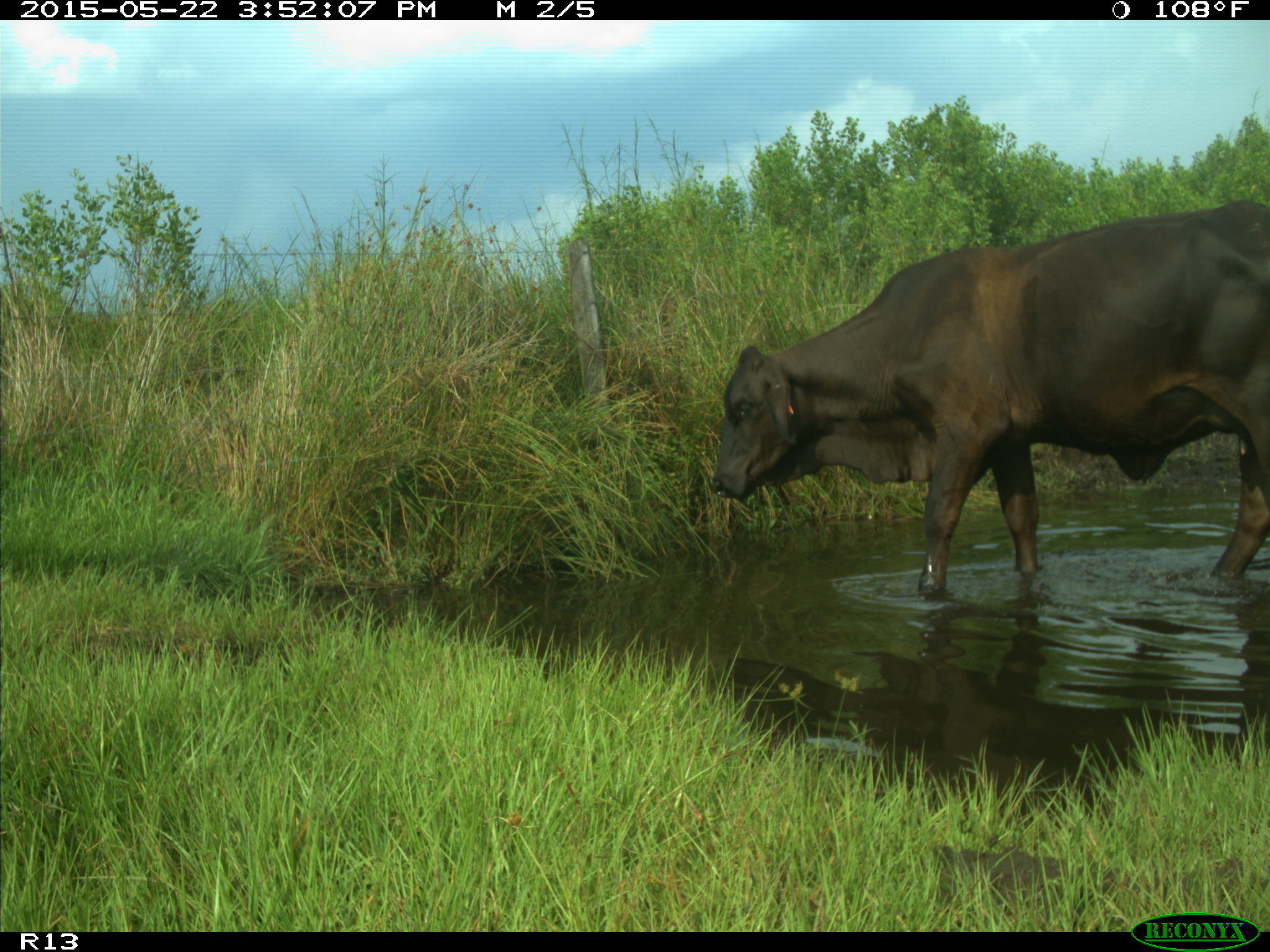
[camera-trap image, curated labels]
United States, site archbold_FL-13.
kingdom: Animalia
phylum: Chordata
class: Mammalia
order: Artiodactyla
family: Bovidae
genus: Bos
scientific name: Bos taurus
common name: domestic cow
Bos taurus (domestic cow).